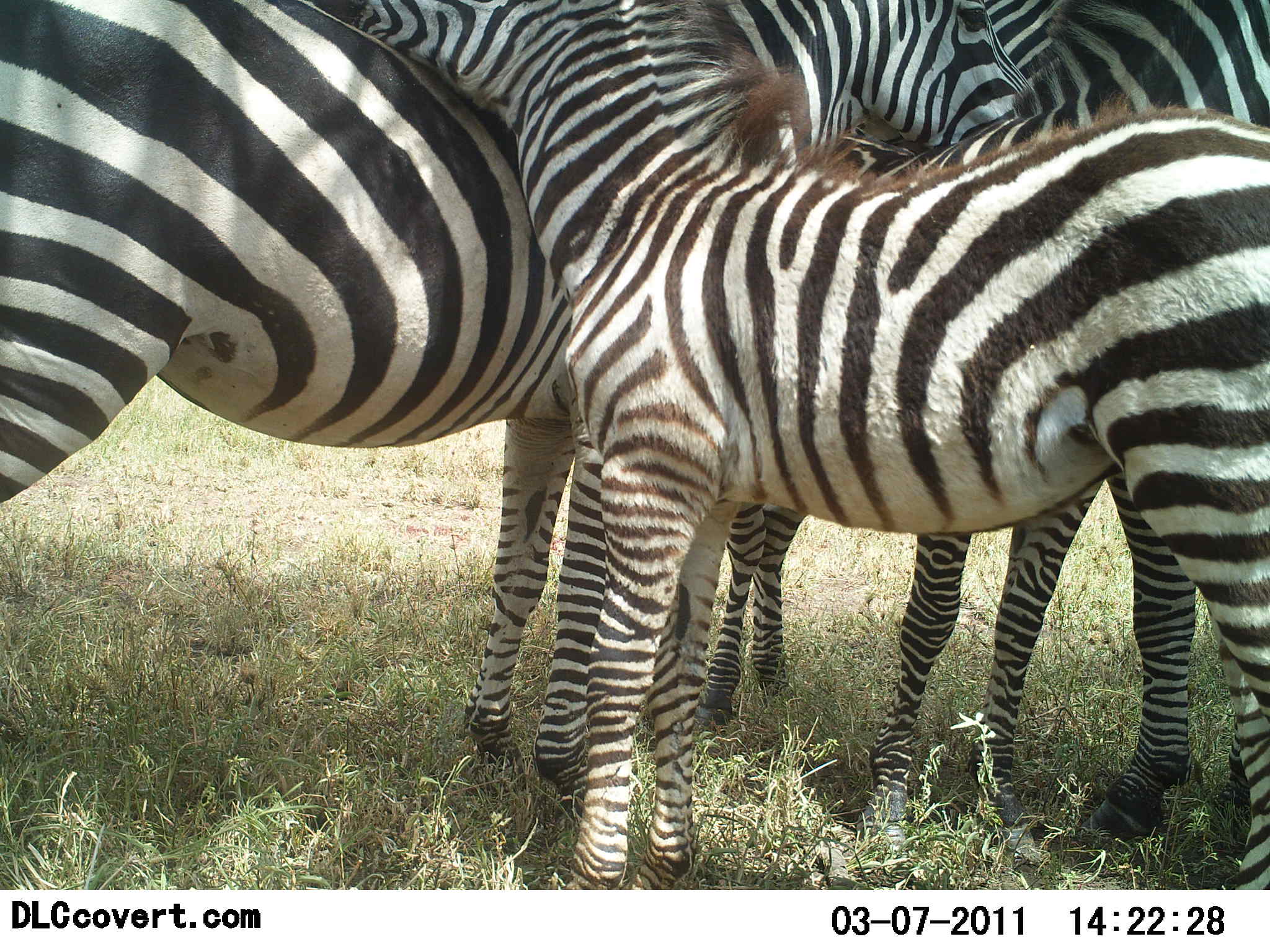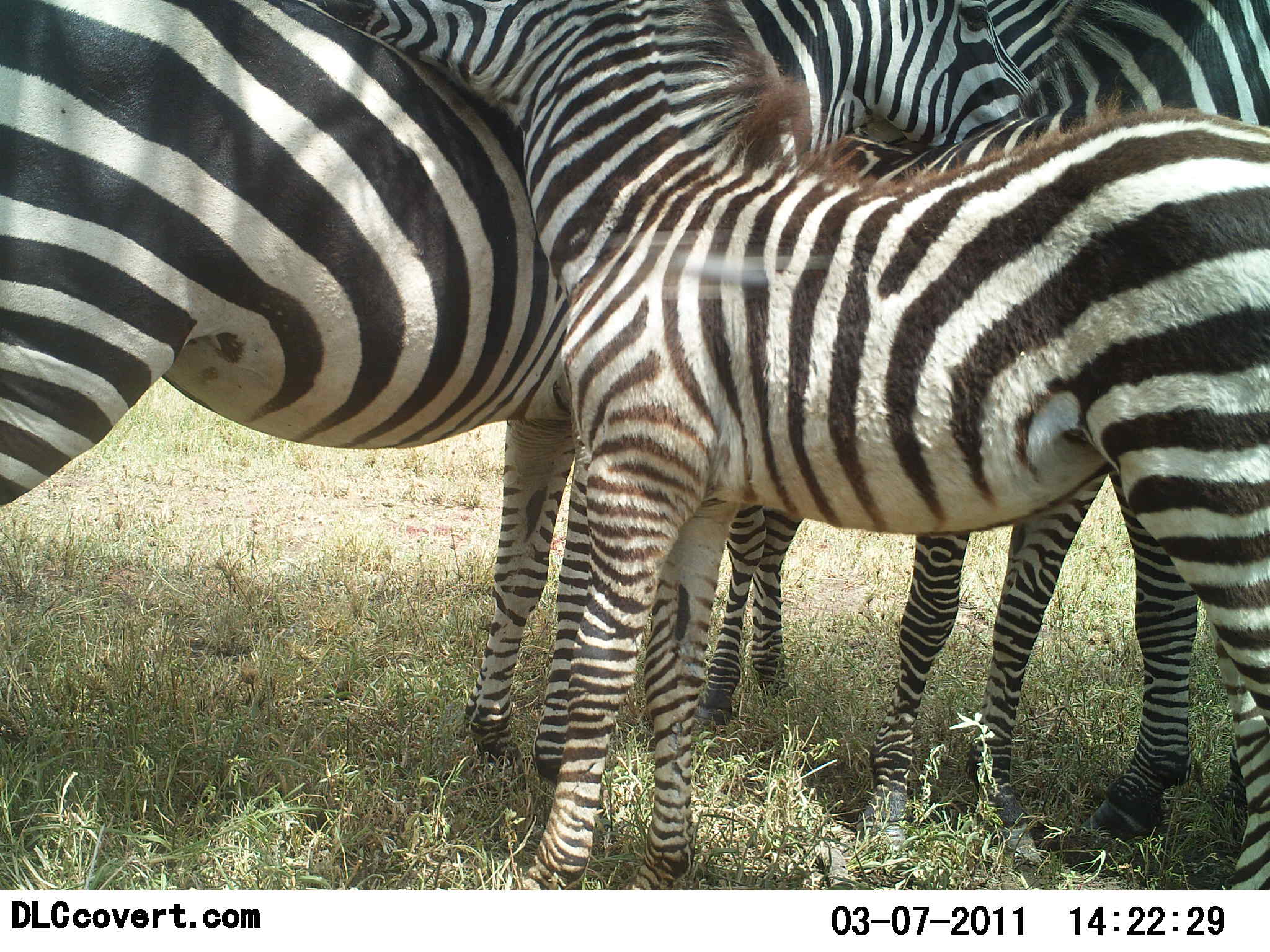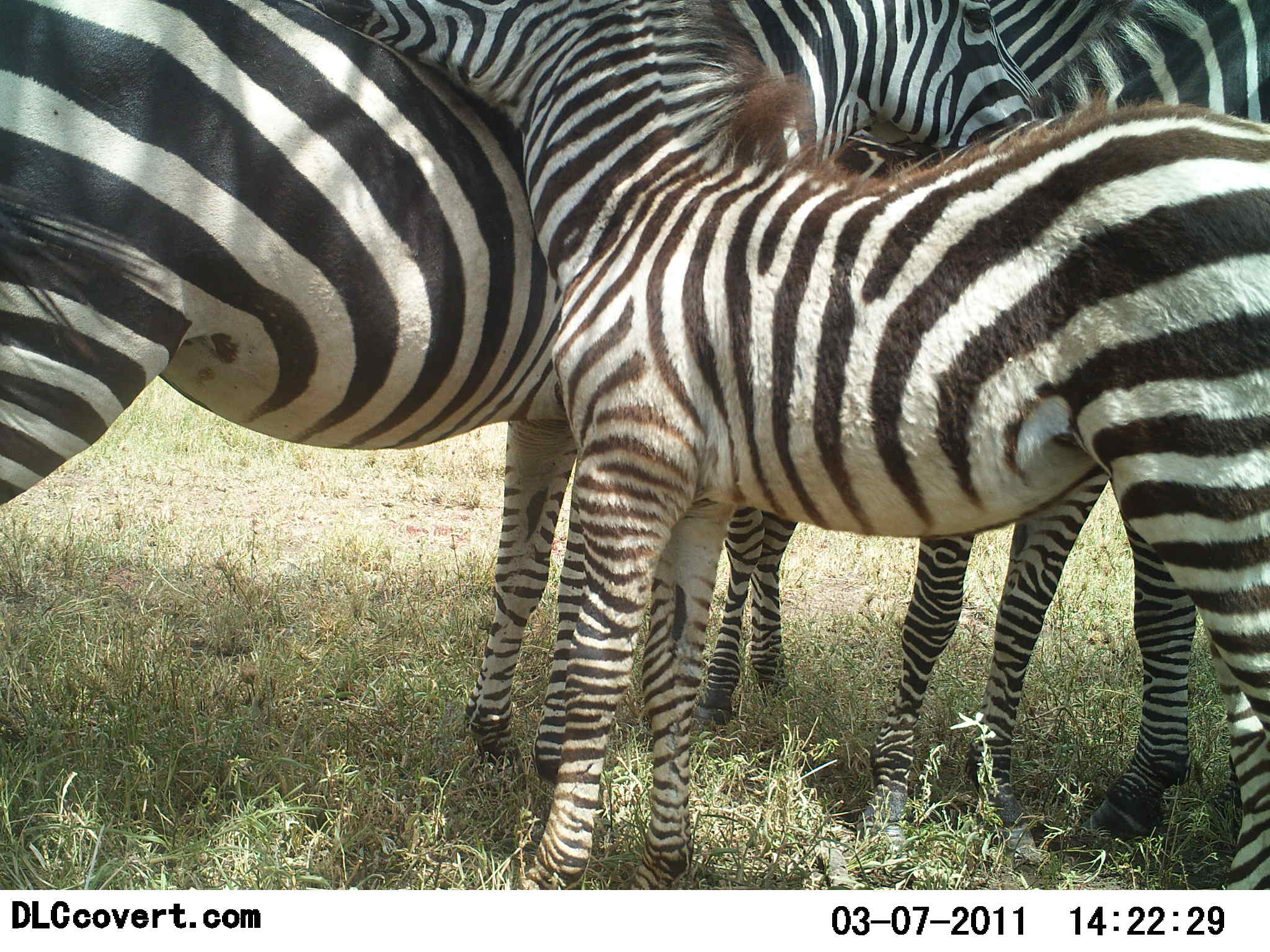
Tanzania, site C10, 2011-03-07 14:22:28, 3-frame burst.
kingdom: Animalia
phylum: Chordata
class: Mammalia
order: Perissodactyla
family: Equidae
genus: Equus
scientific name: Equus quagga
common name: plains zebra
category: zebra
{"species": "zebra (plains zebra) (Equus quagga)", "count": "3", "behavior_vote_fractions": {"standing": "91%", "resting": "9%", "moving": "0%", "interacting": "73%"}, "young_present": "91%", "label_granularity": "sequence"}